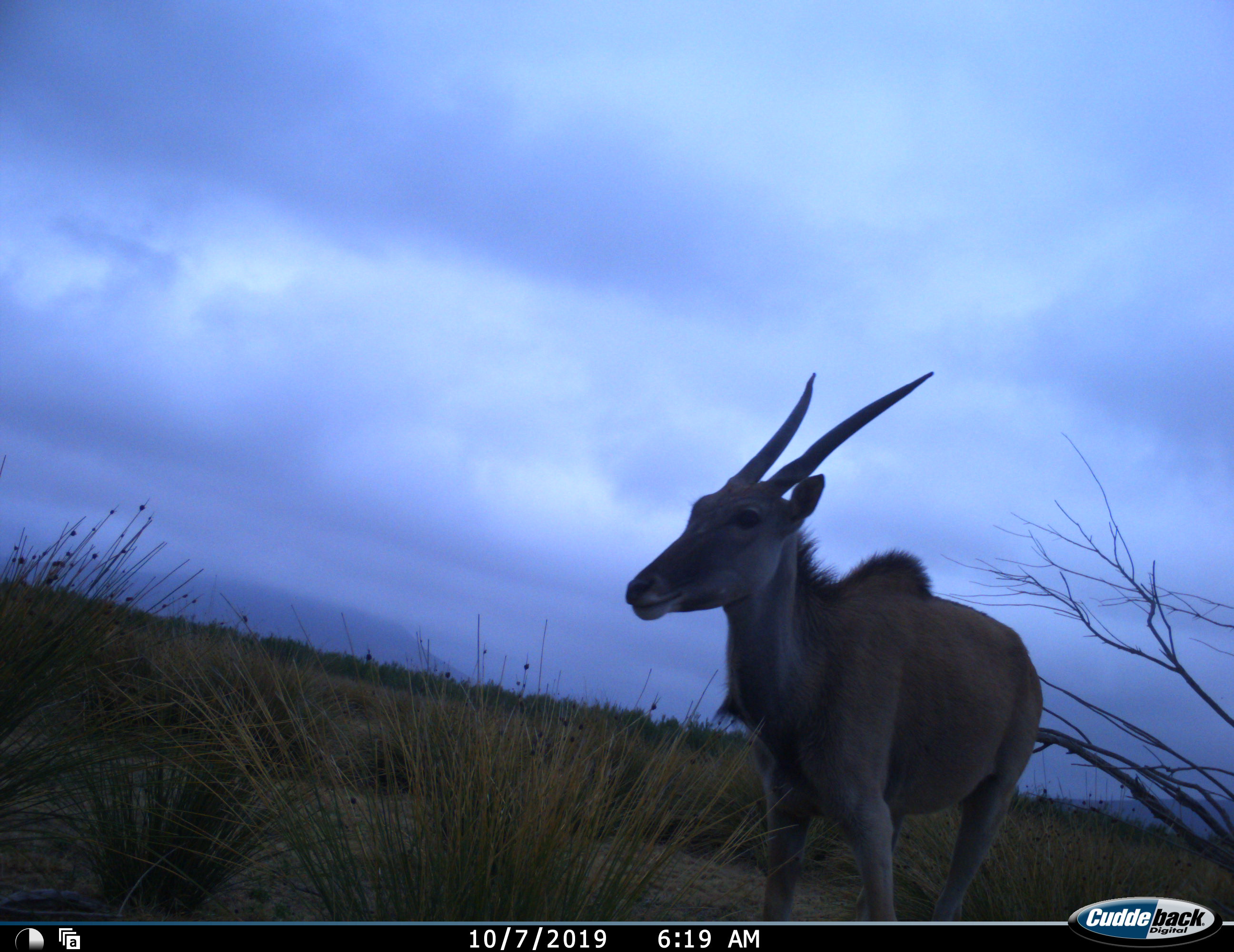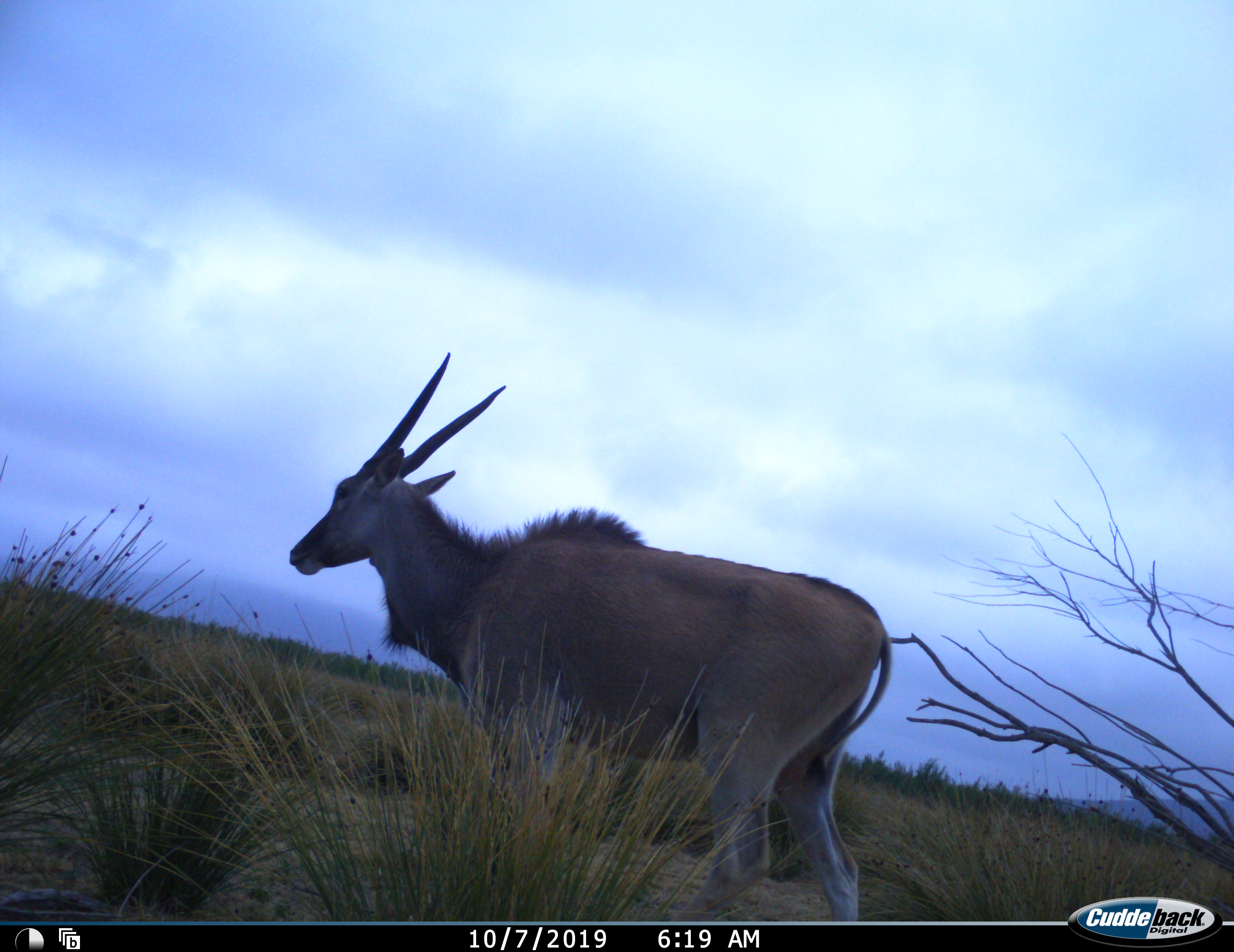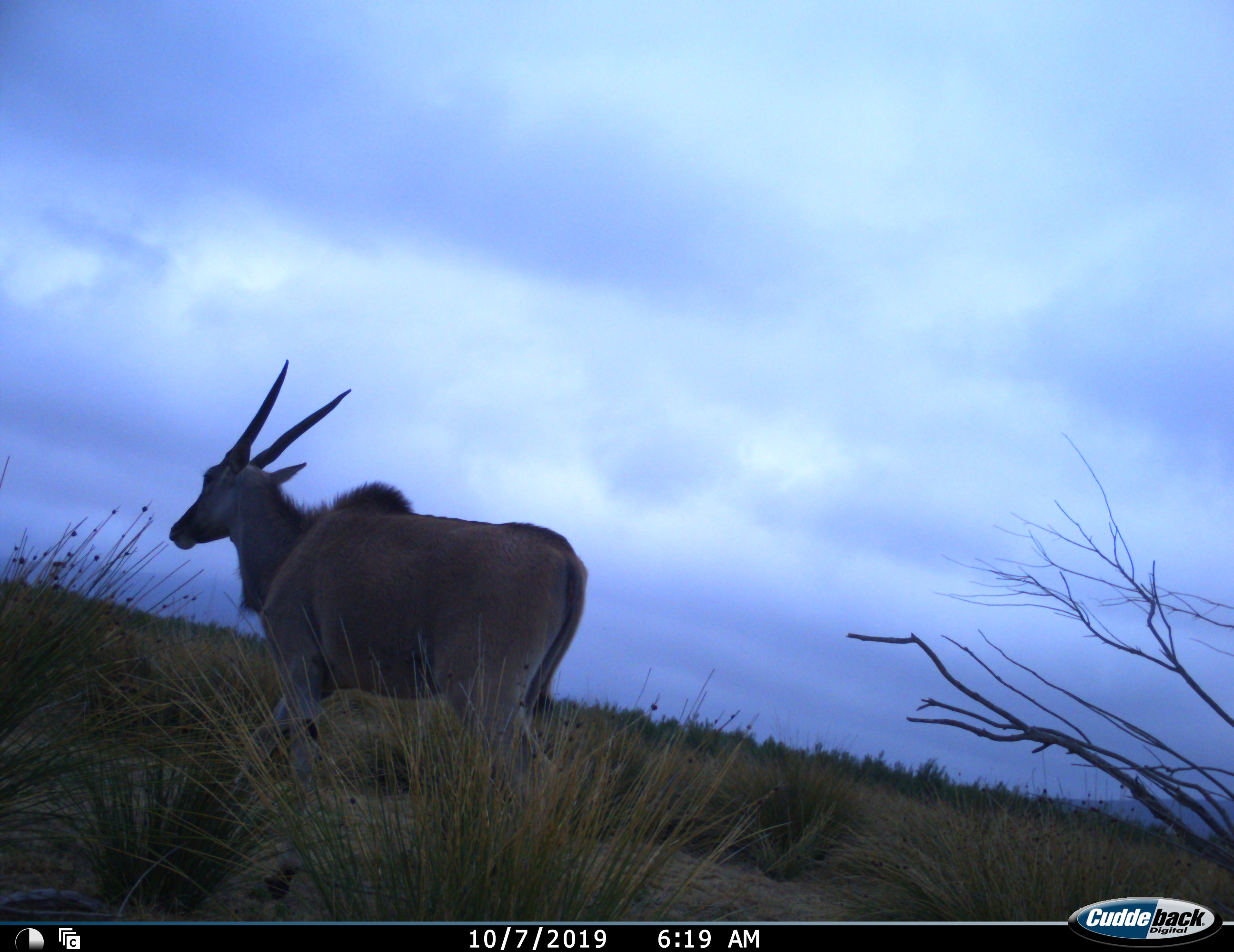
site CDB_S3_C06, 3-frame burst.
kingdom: Animalia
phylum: Chordata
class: Mammalia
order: Artiodactyla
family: Bovidae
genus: Tragelaphus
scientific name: Tragelaphus oryx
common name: eland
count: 1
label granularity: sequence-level